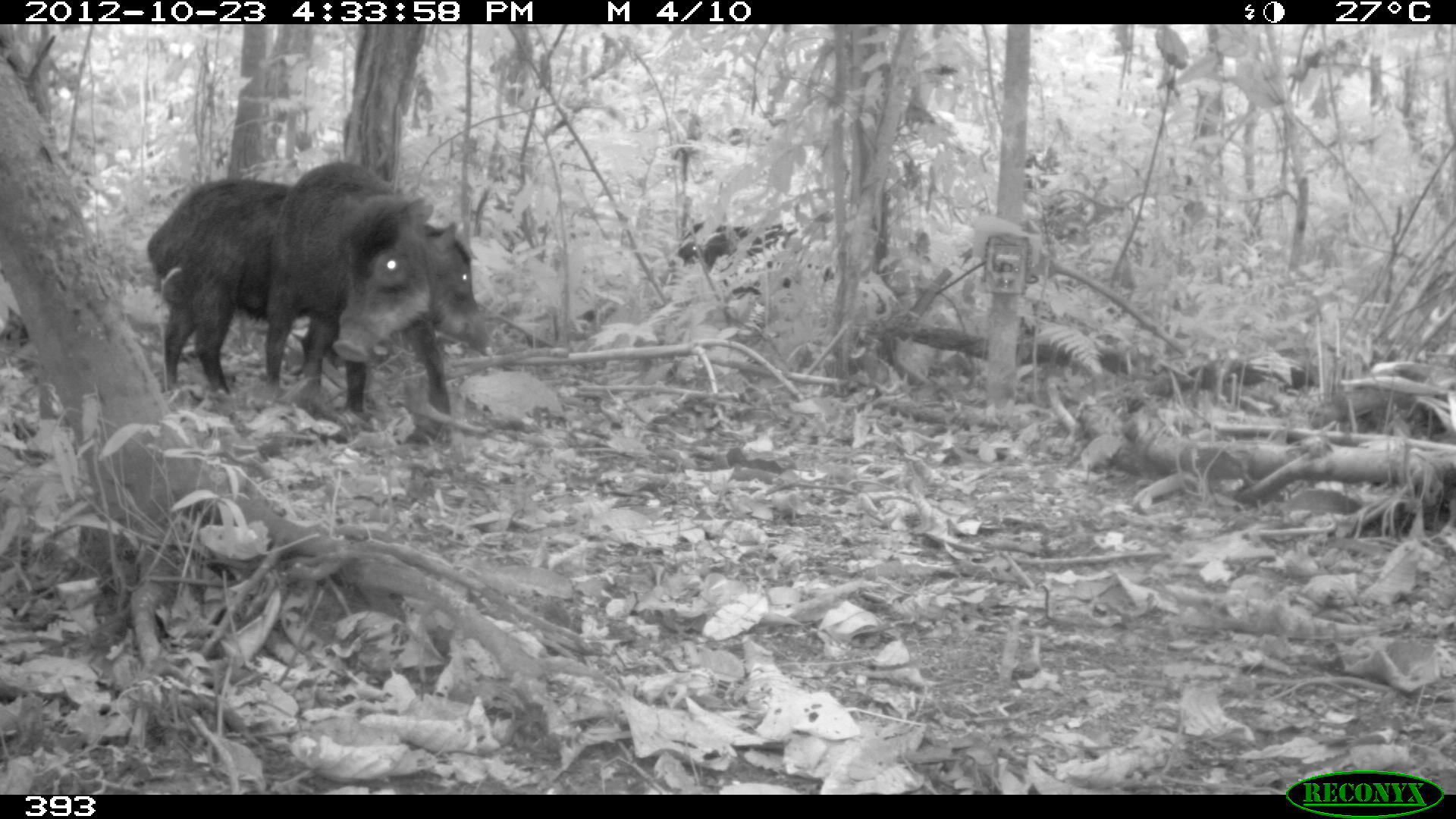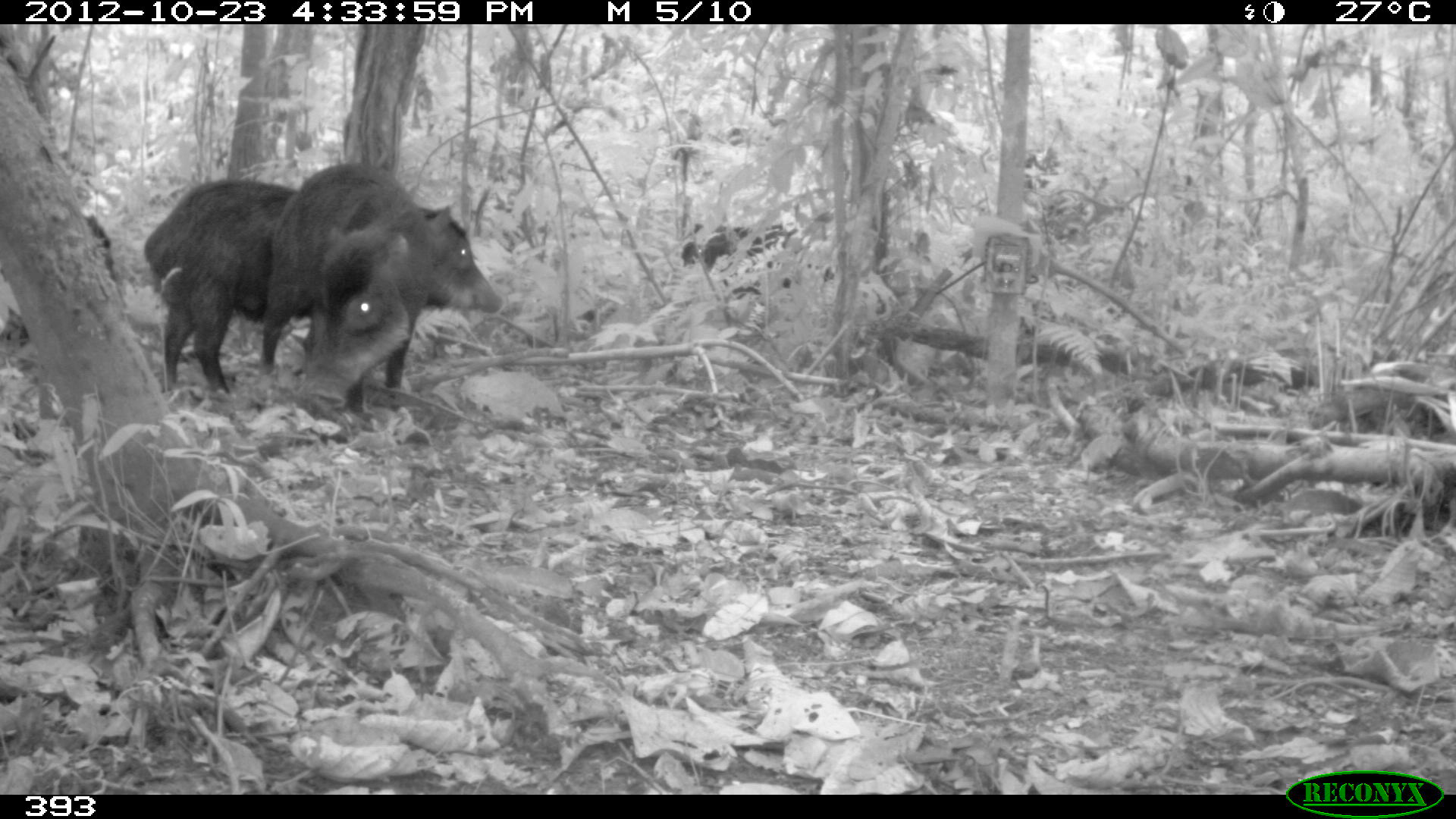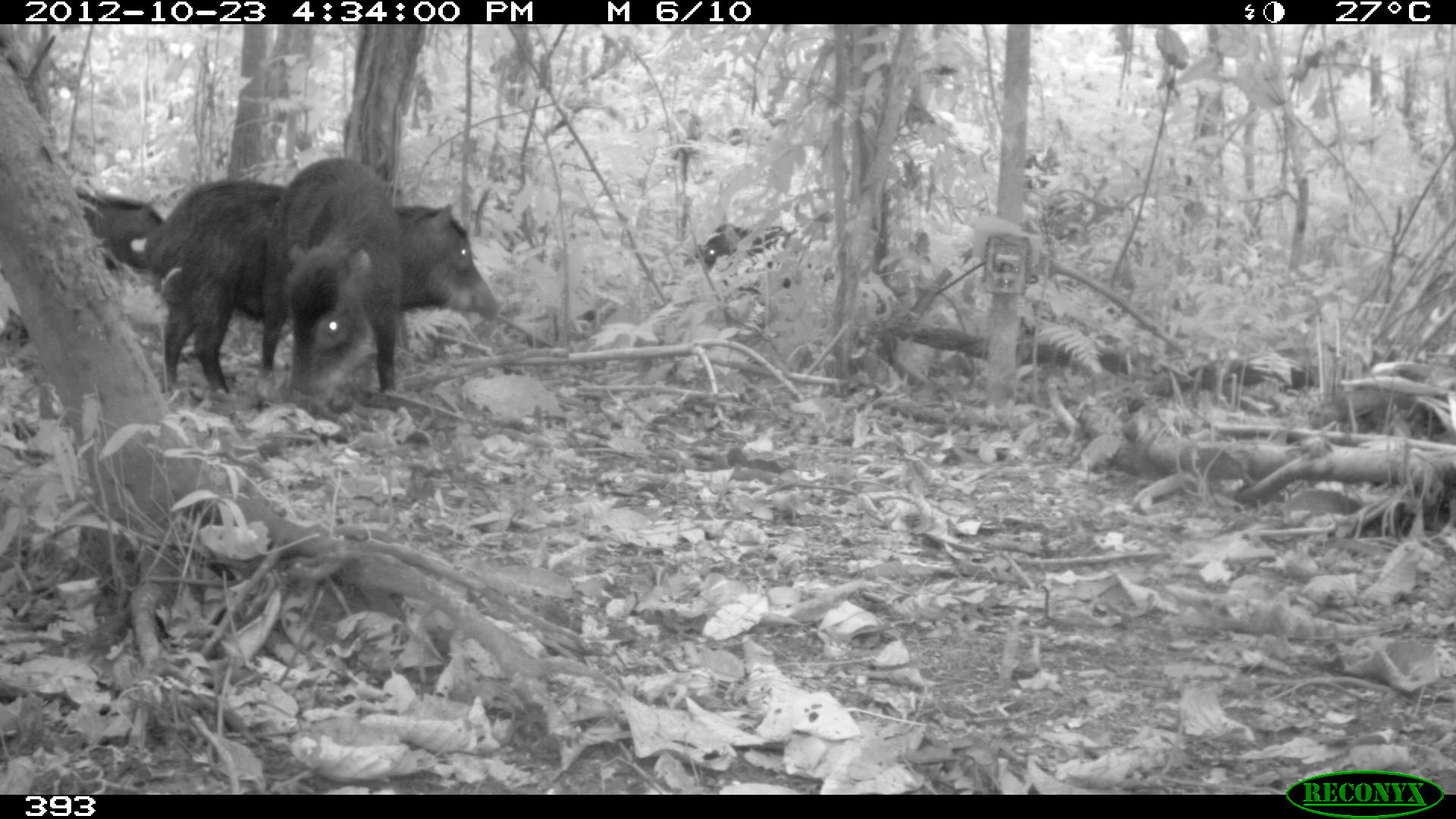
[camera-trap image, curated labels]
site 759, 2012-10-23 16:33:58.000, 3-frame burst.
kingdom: Animalia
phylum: Chordata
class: Mammalia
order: Artiodactyla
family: Tayassuidae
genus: Tayassu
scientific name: Tayassu pecari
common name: white-lipped peccary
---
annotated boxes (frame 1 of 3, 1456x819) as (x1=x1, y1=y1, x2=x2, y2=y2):
tayassu pecari: (x1=148, y1=179, x2=491, y2=415); (x1=261, y1=162, x2=458, y2=415)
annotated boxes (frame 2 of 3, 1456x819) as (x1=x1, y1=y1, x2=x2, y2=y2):
tayassu pecari: (x1=142, y1=178, x2=502, y2=399); (x1=261, y1=164, x2=436, y2=416); (x1=682, y1=222, x2=837, y2=300)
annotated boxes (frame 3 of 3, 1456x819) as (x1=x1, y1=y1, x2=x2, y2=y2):
tayassu pecari: (x1=140, y1=179, x2=498, y2=397); (x1=261, y1=158, x2=403, y2=400); (x1=79, y1=192, x2=163, y2=274); (x1=705, y1=224, x2=792, y2=268)